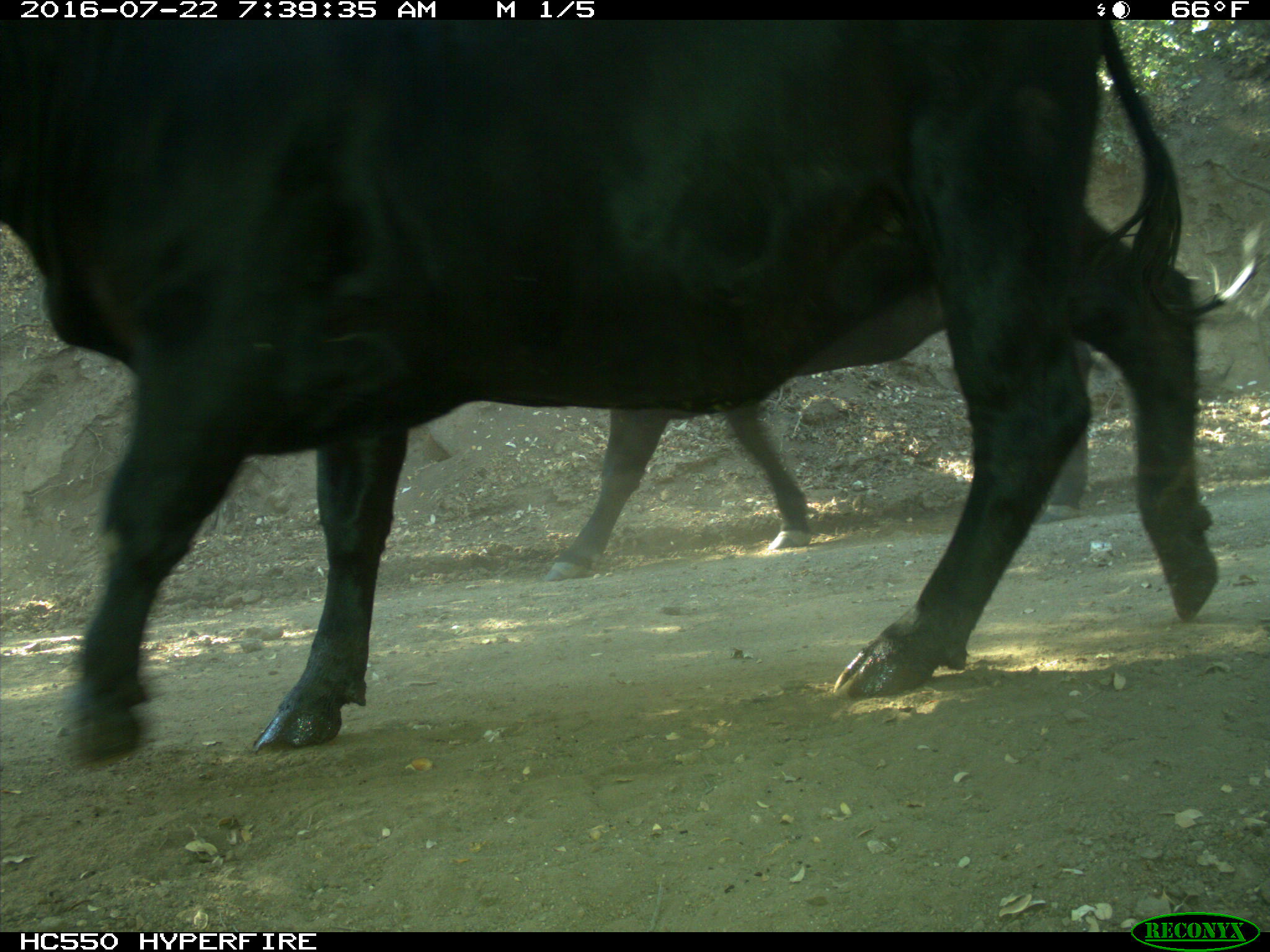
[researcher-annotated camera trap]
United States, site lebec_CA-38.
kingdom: Animalia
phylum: Chordata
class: Mammalia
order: Artiodactyla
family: Bovidae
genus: Bos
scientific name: Bos taurus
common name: domestic cow